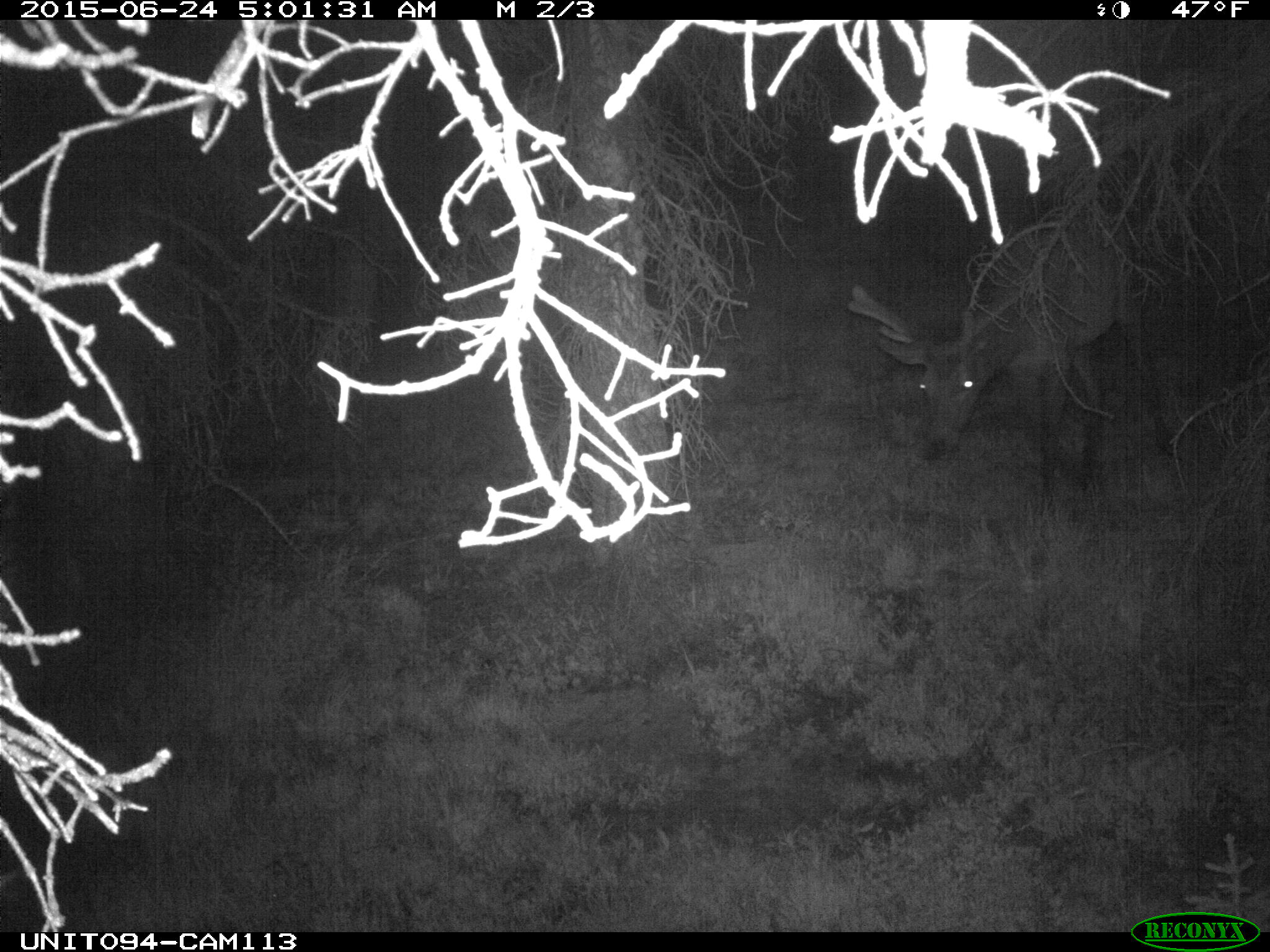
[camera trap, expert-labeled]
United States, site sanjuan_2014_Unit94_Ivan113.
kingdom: Animalia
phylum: Chordata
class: Mammalia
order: Artiodactyla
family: Cervidae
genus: Cervus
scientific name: Cervus elaphus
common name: red deer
Cervus elaphus (red deer).